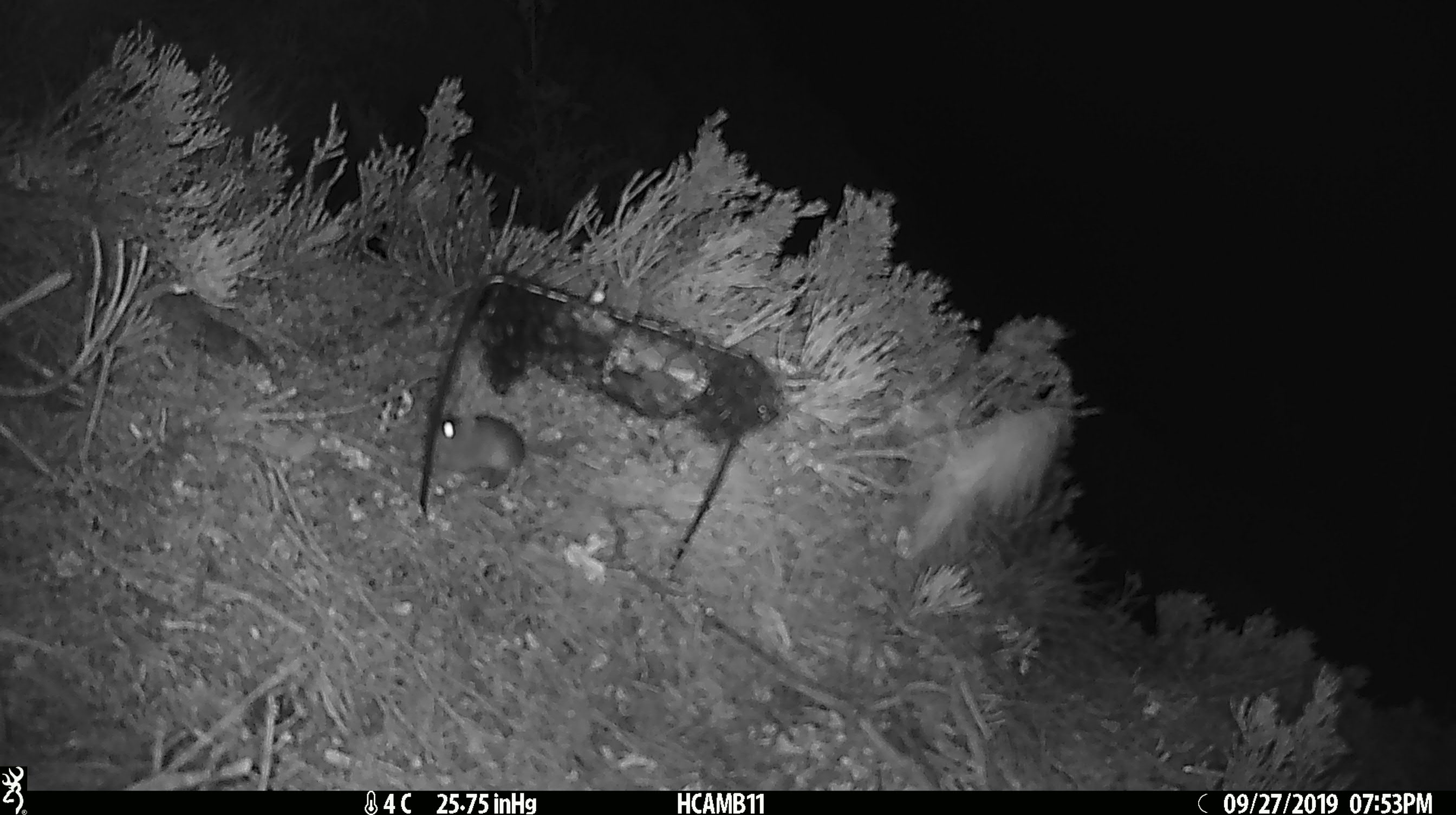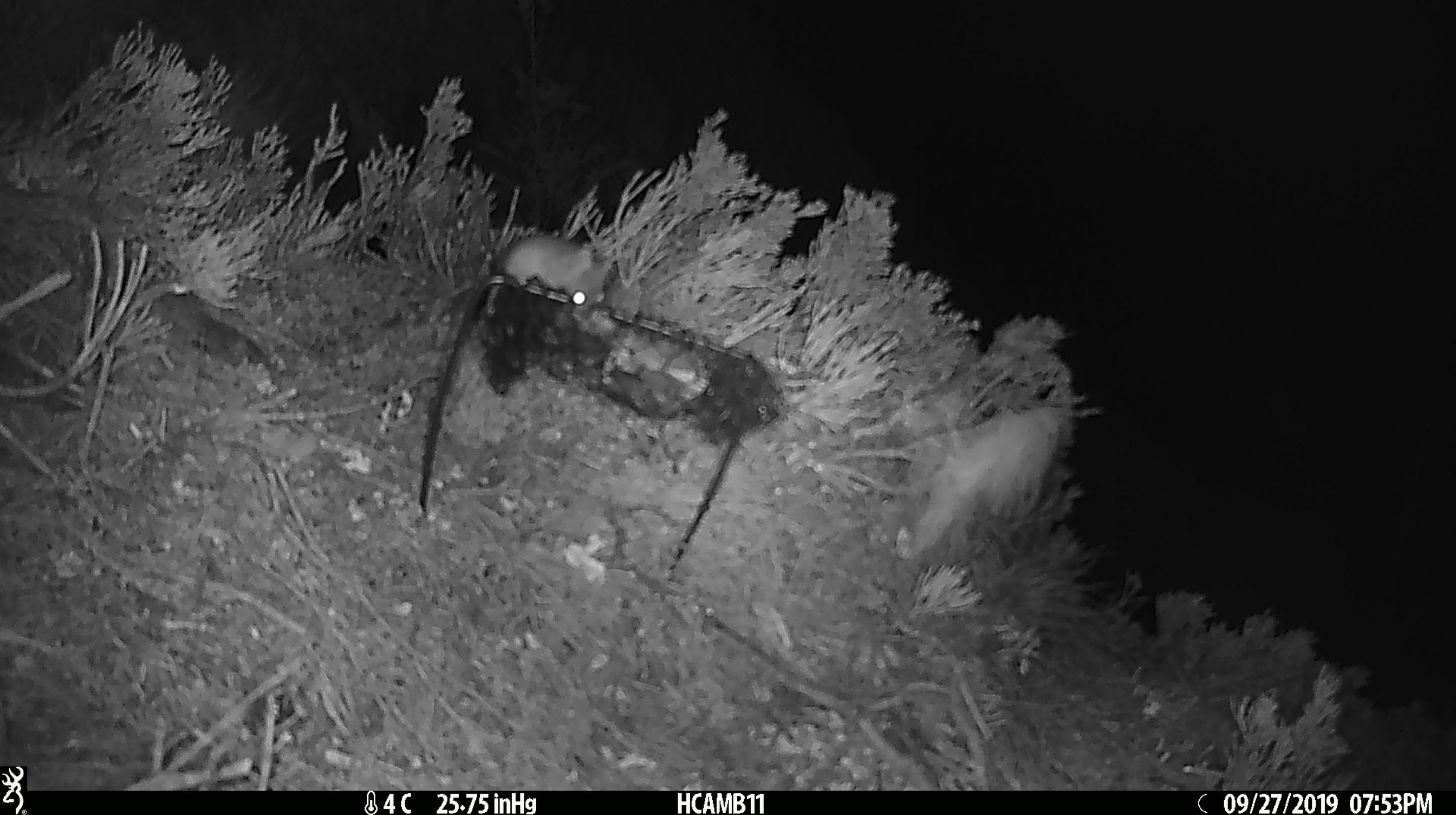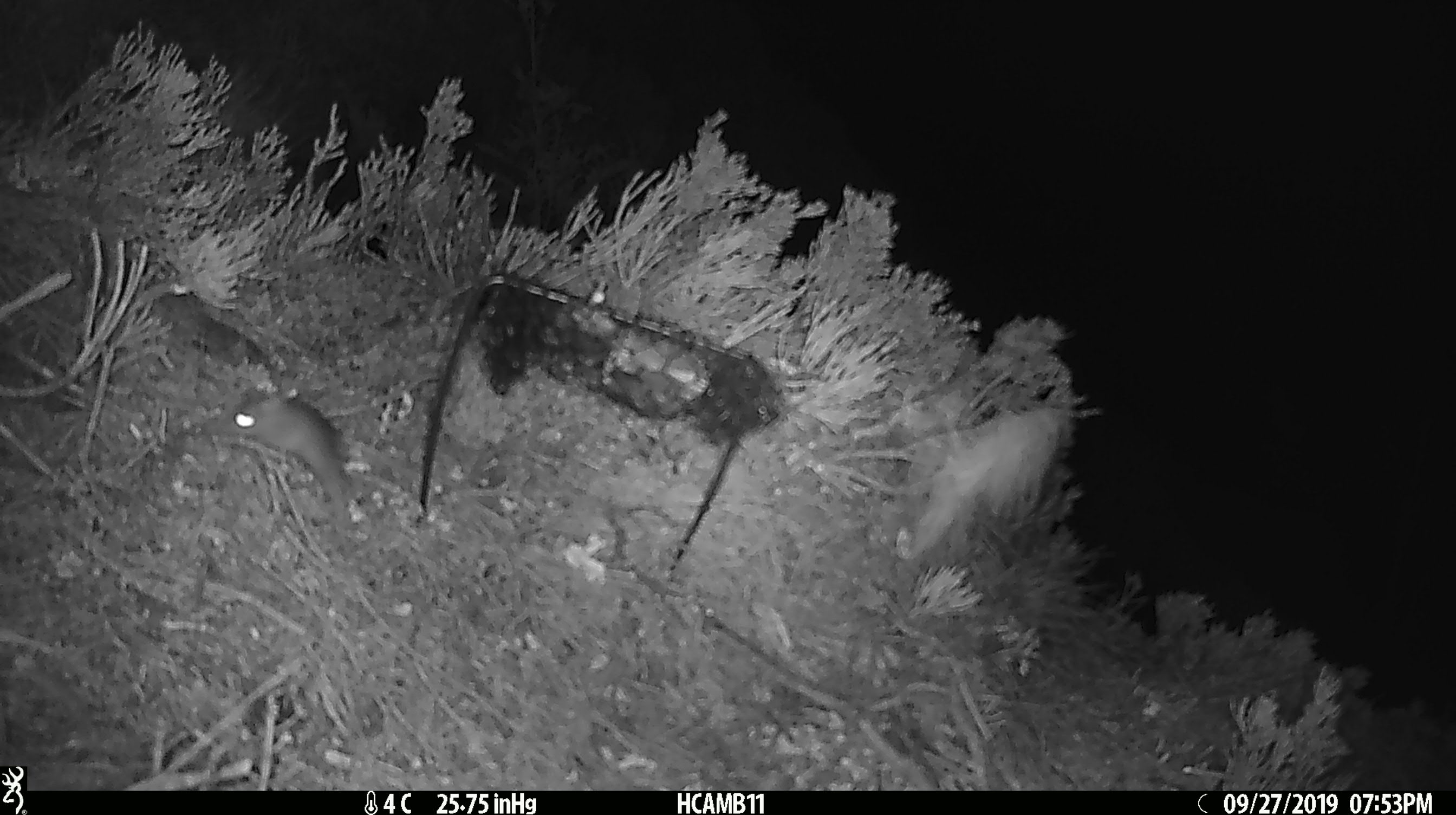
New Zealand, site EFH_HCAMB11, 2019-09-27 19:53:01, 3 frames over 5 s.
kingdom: Animalia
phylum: Chordata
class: Mammalia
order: Rodentia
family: Muridae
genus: Mus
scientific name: Mus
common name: mouse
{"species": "mouse (Mus)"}